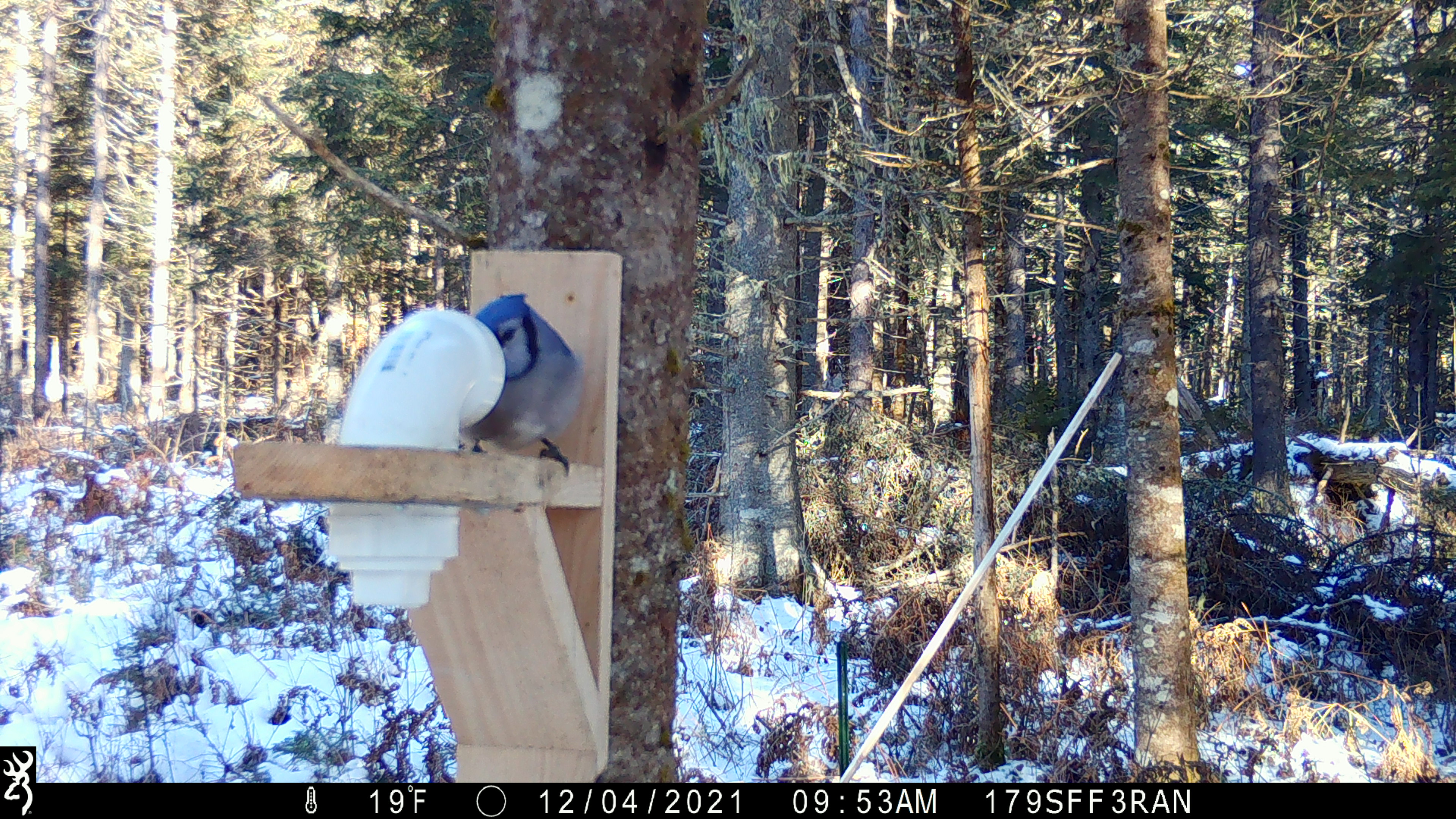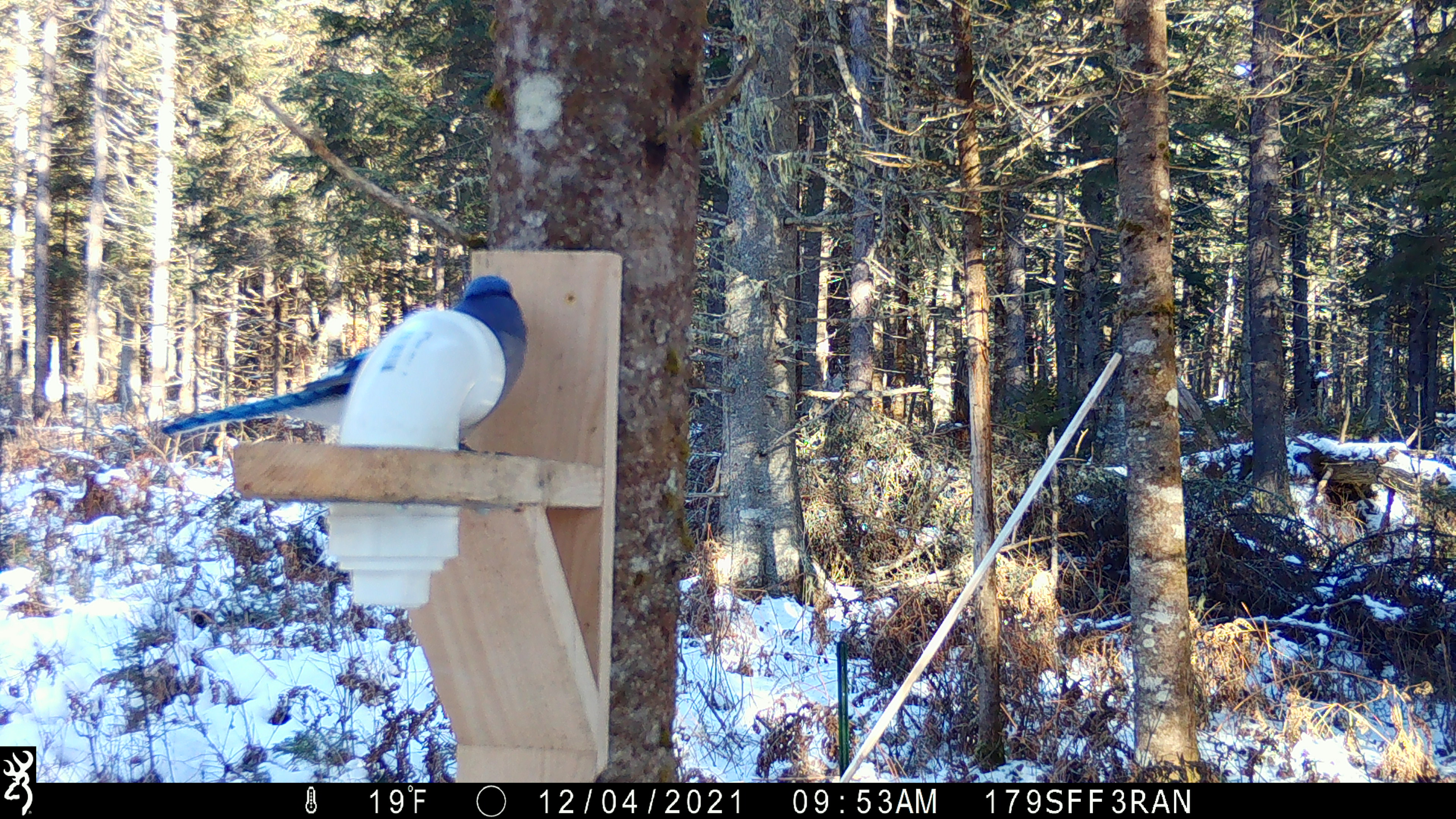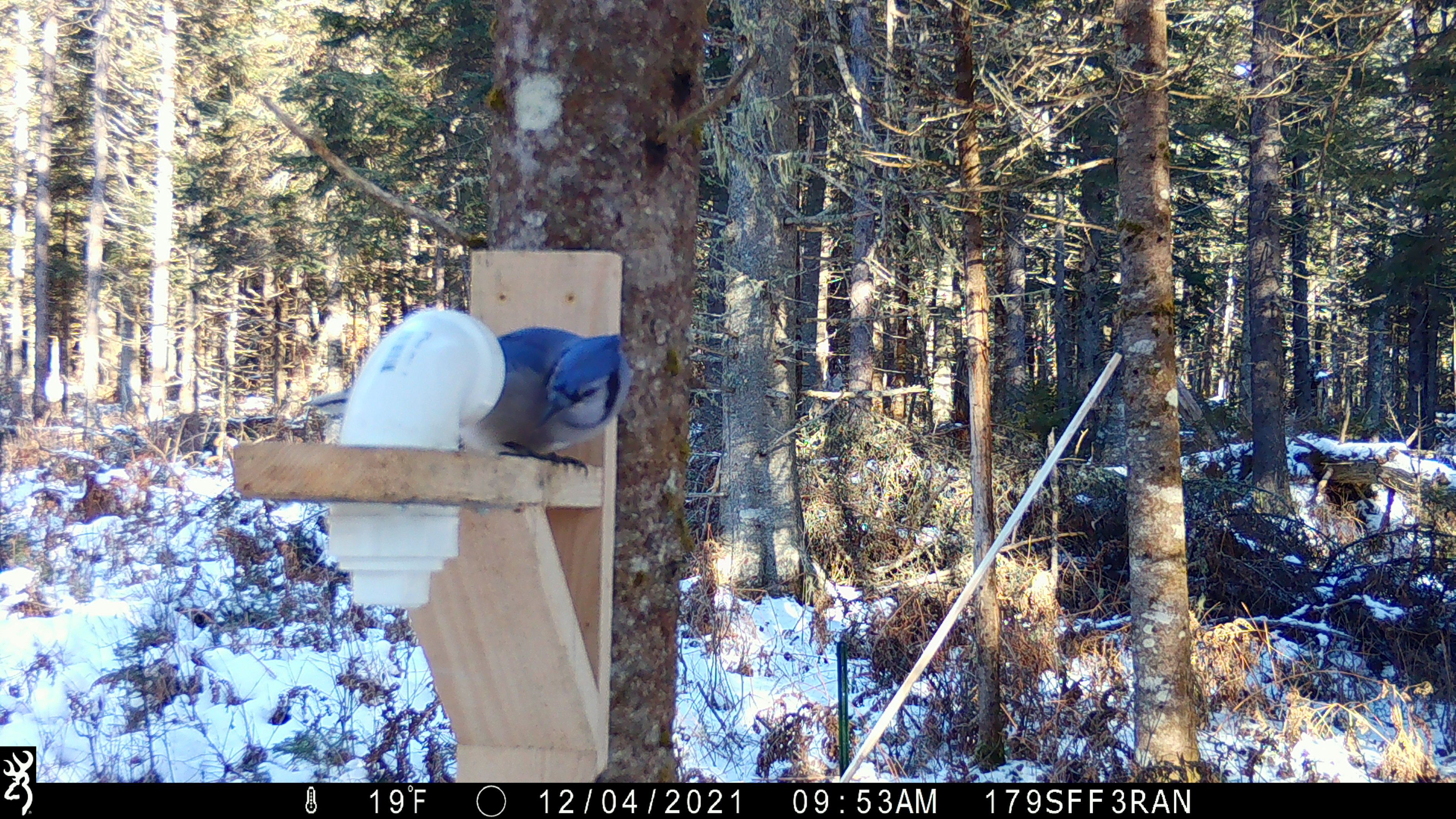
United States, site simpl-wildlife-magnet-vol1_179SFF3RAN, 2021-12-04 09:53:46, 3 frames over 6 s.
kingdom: Animalia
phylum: Chordata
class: Aves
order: Passeriformes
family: Corvidae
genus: Cyanocitta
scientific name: Cyanocitta cristata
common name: blue jay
Blue jay (Cyanocitta cristata).